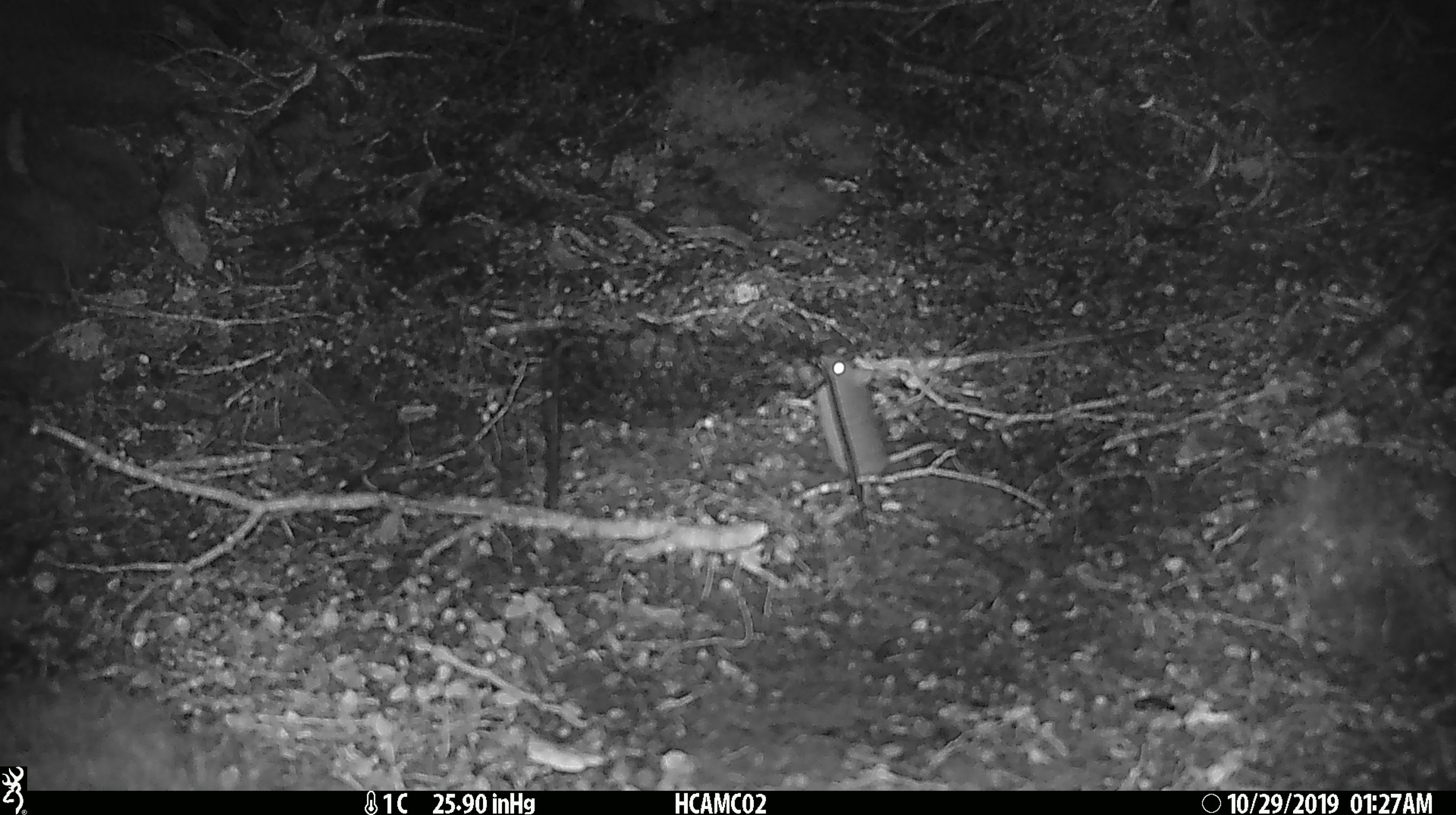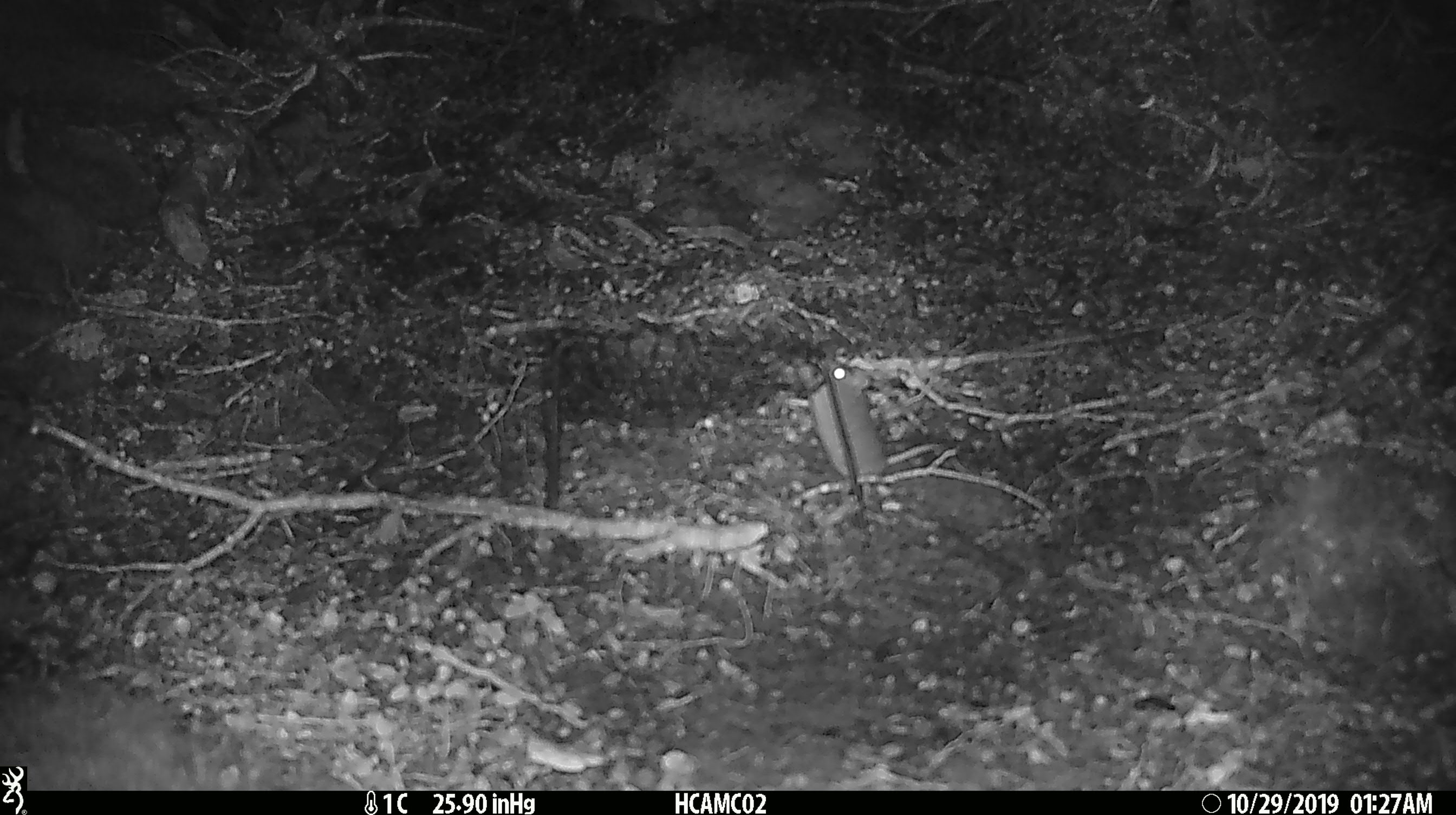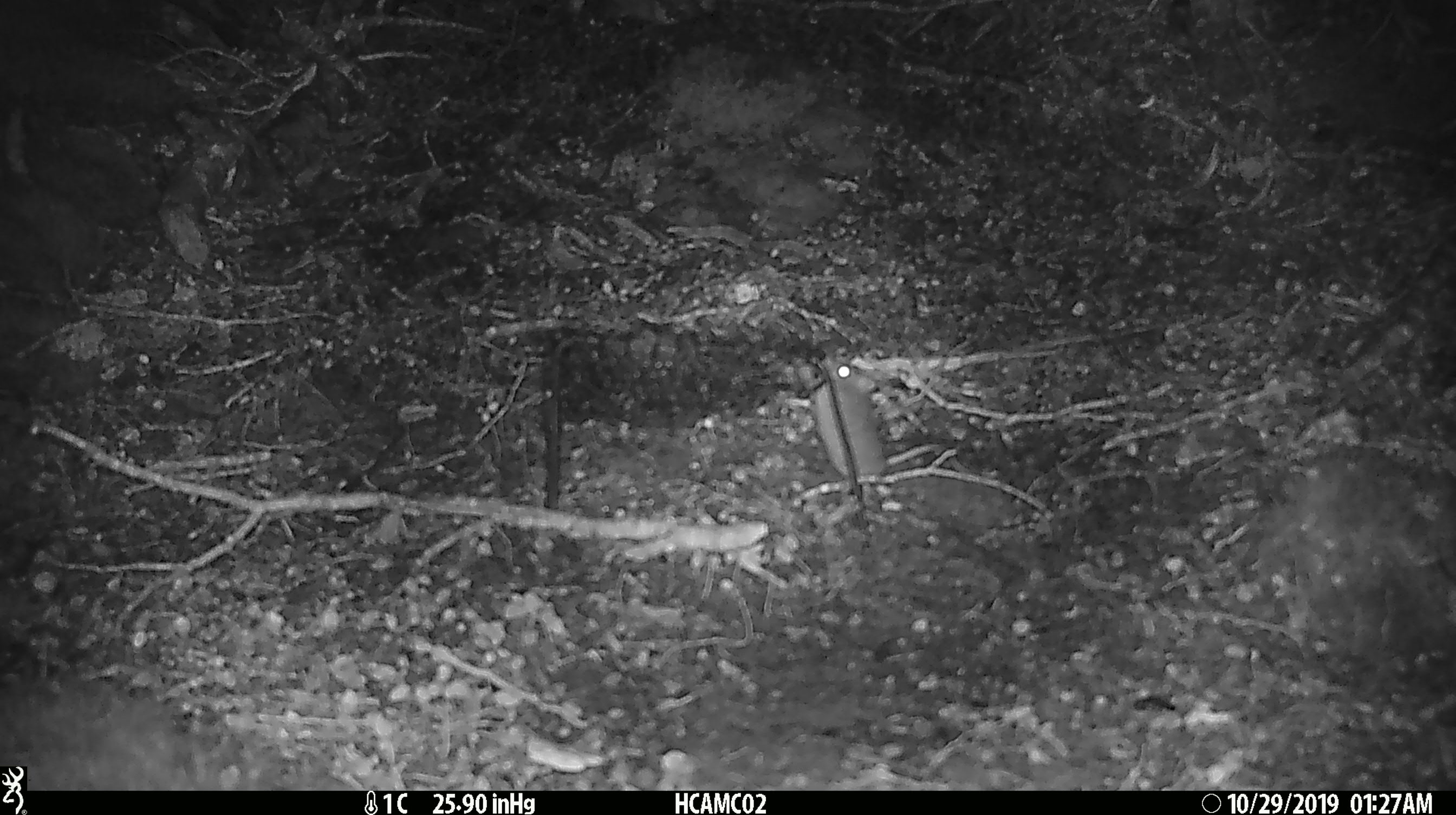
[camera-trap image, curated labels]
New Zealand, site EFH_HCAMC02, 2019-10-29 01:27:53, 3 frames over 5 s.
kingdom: Animalia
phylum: Chordata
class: Mammalia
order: Rodentia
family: Muridae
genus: Mus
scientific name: Mus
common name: mouse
Mouse (Mus).